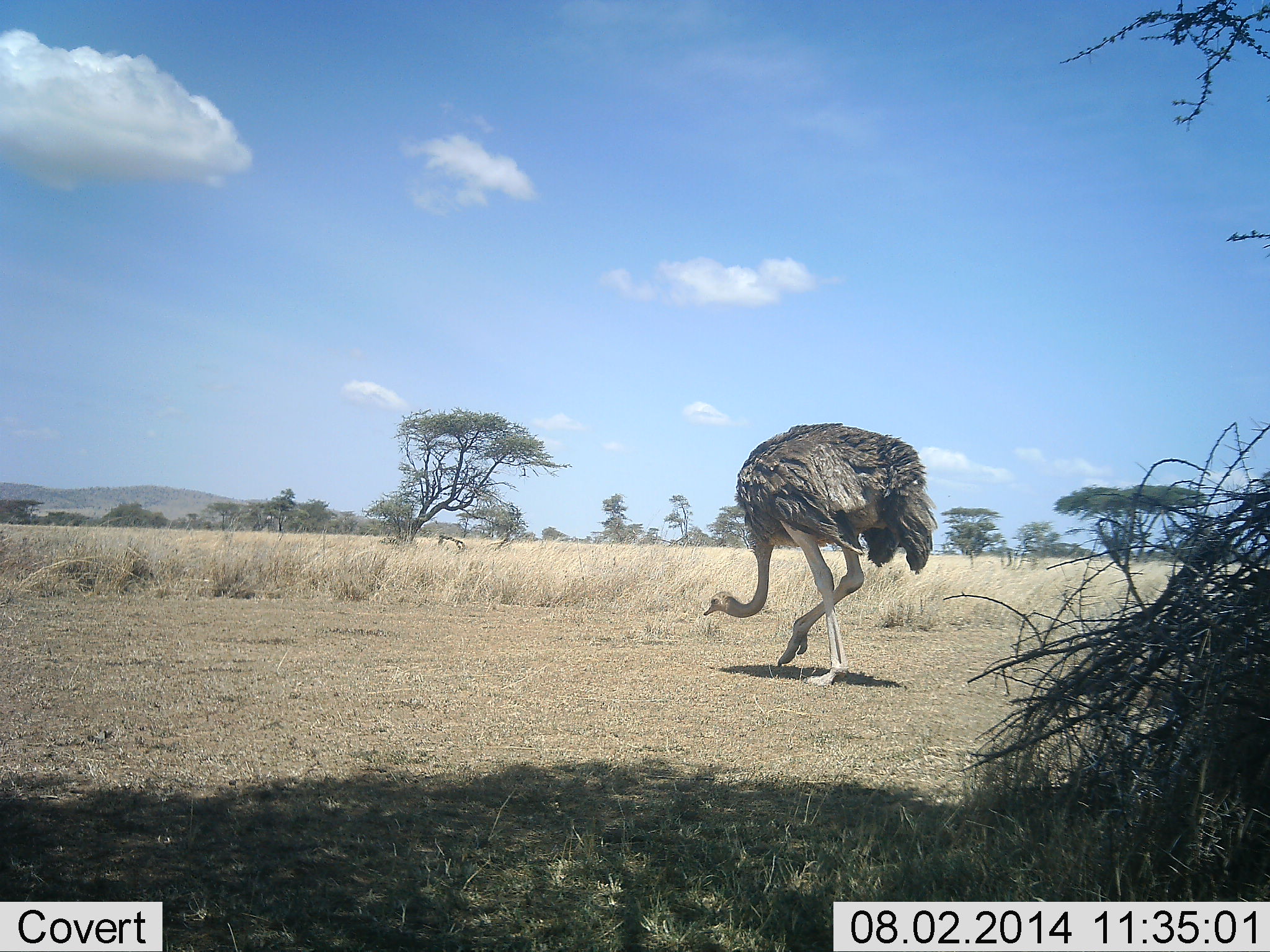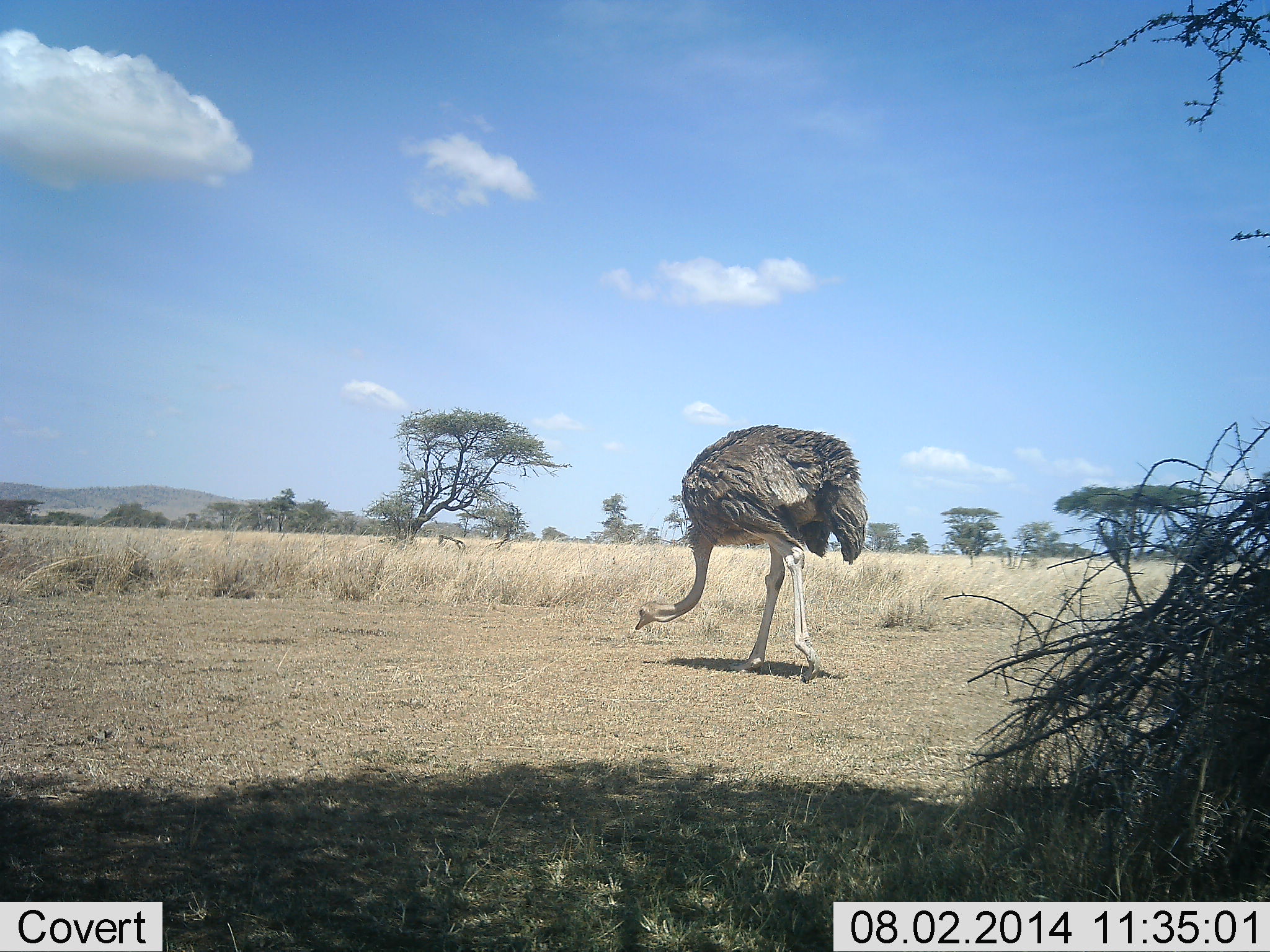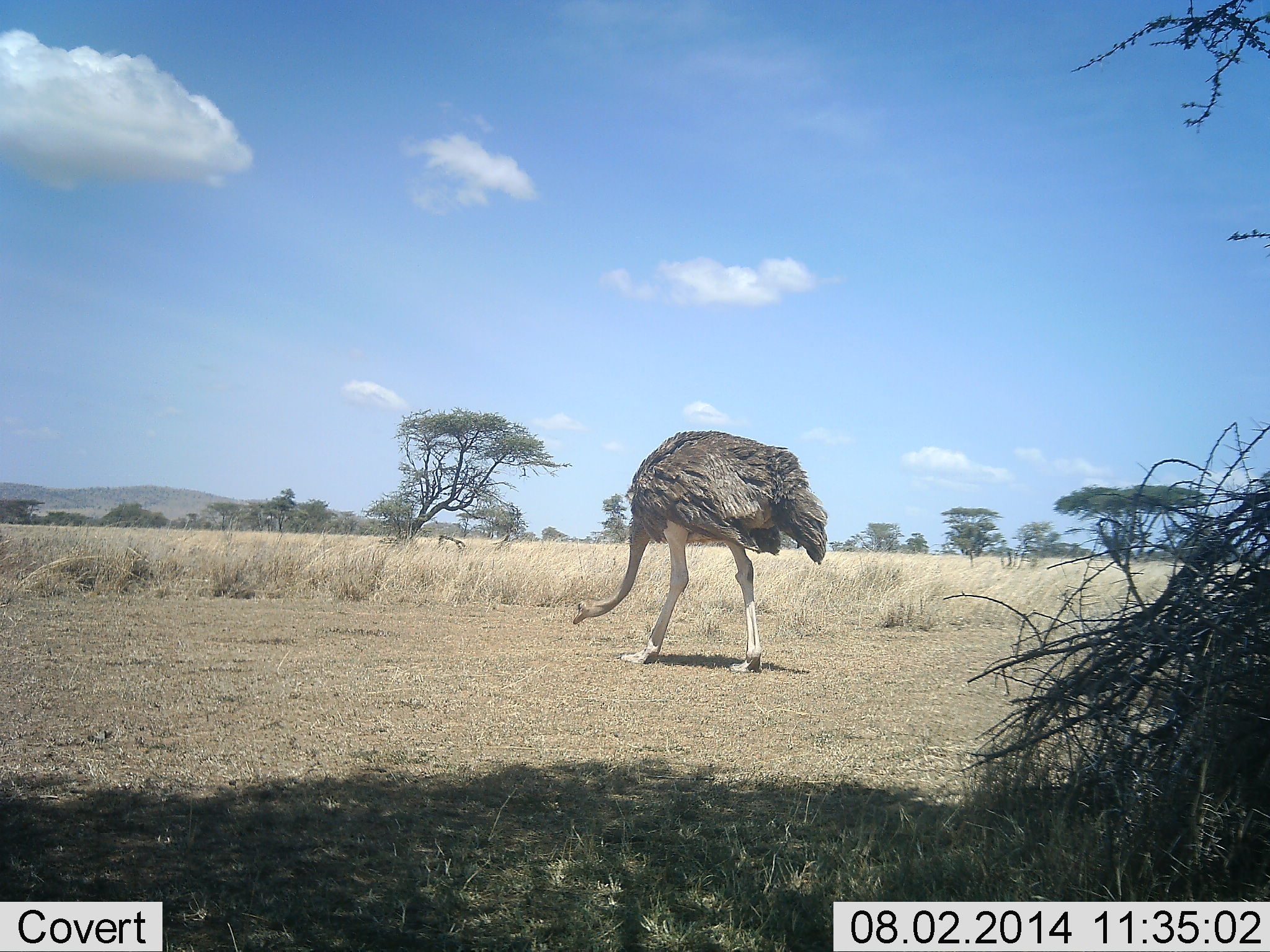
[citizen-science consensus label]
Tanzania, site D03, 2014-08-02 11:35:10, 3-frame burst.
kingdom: Animalia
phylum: Chordata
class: Aves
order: Struthioniformes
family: Struthionidae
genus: Struthio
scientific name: Struthio camelus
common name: ostrich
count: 1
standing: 0%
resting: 0%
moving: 64%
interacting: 0%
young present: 0%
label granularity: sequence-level